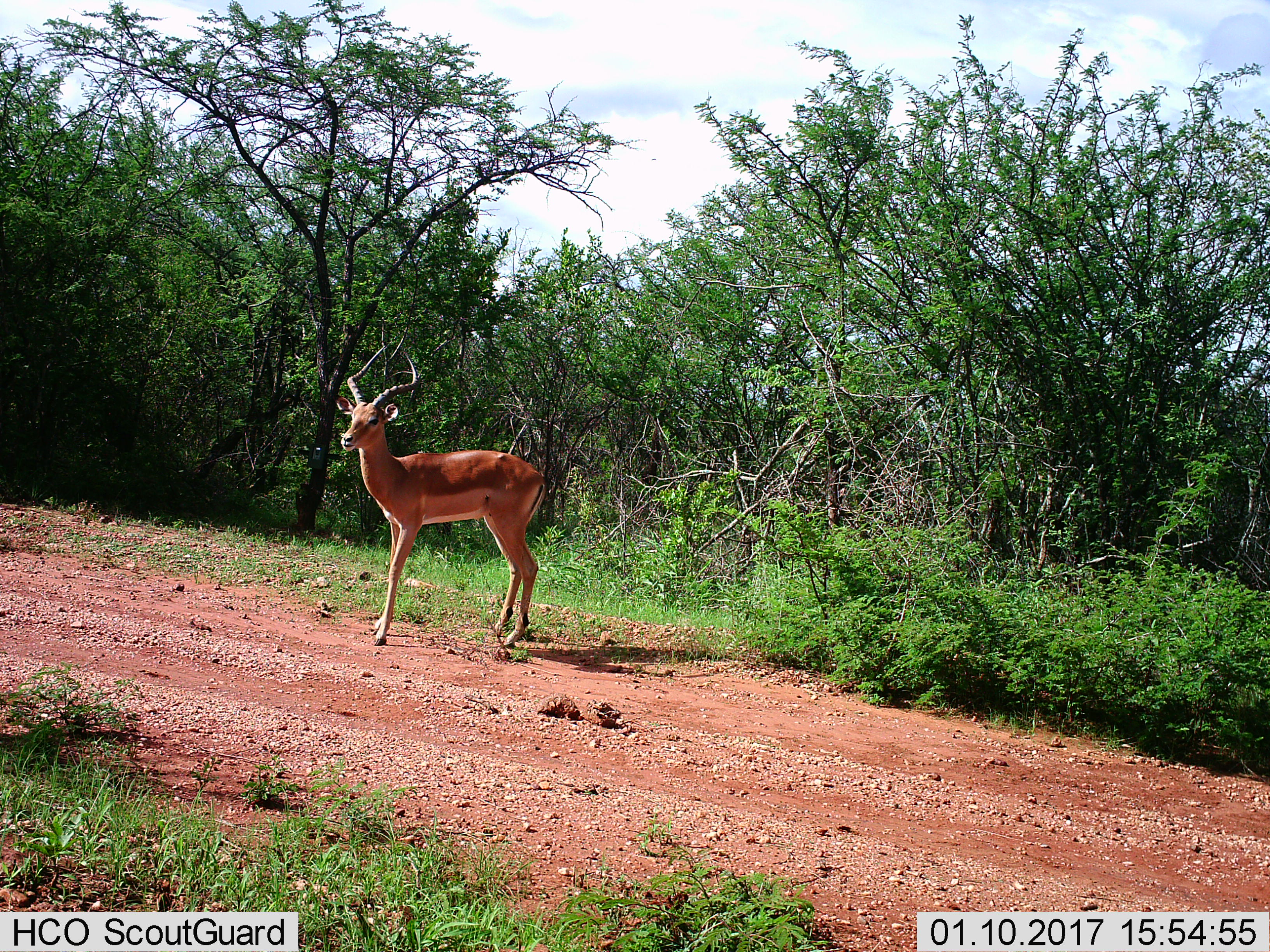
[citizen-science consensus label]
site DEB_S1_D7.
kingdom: Animalia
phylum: Chordata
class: Mammalia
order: Artiodactyla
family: Bovidae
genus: Aepyceros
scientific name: Aepyceros melampus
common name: impala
Impala (Aepyceros melampus), count 1. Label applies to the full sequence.